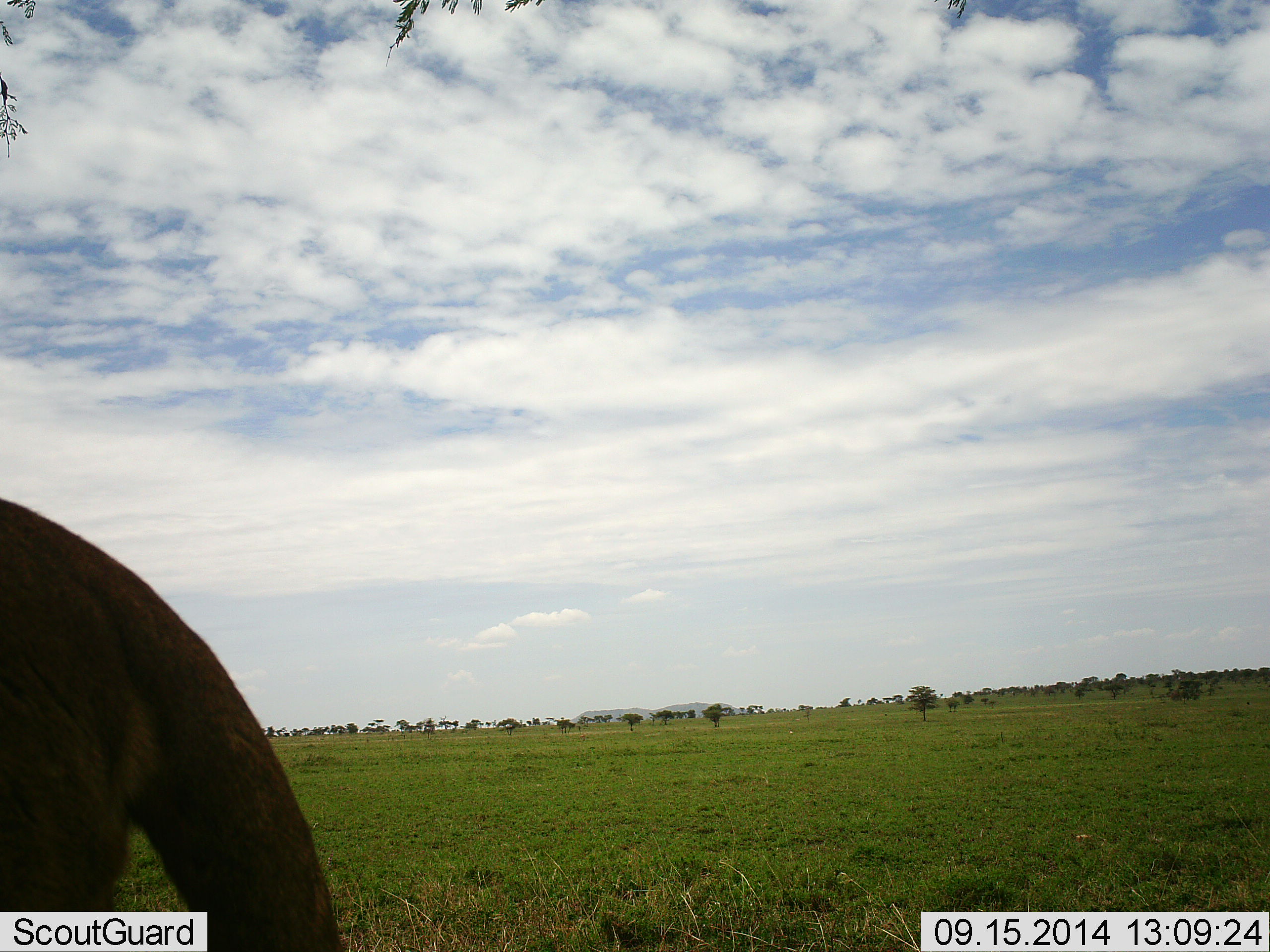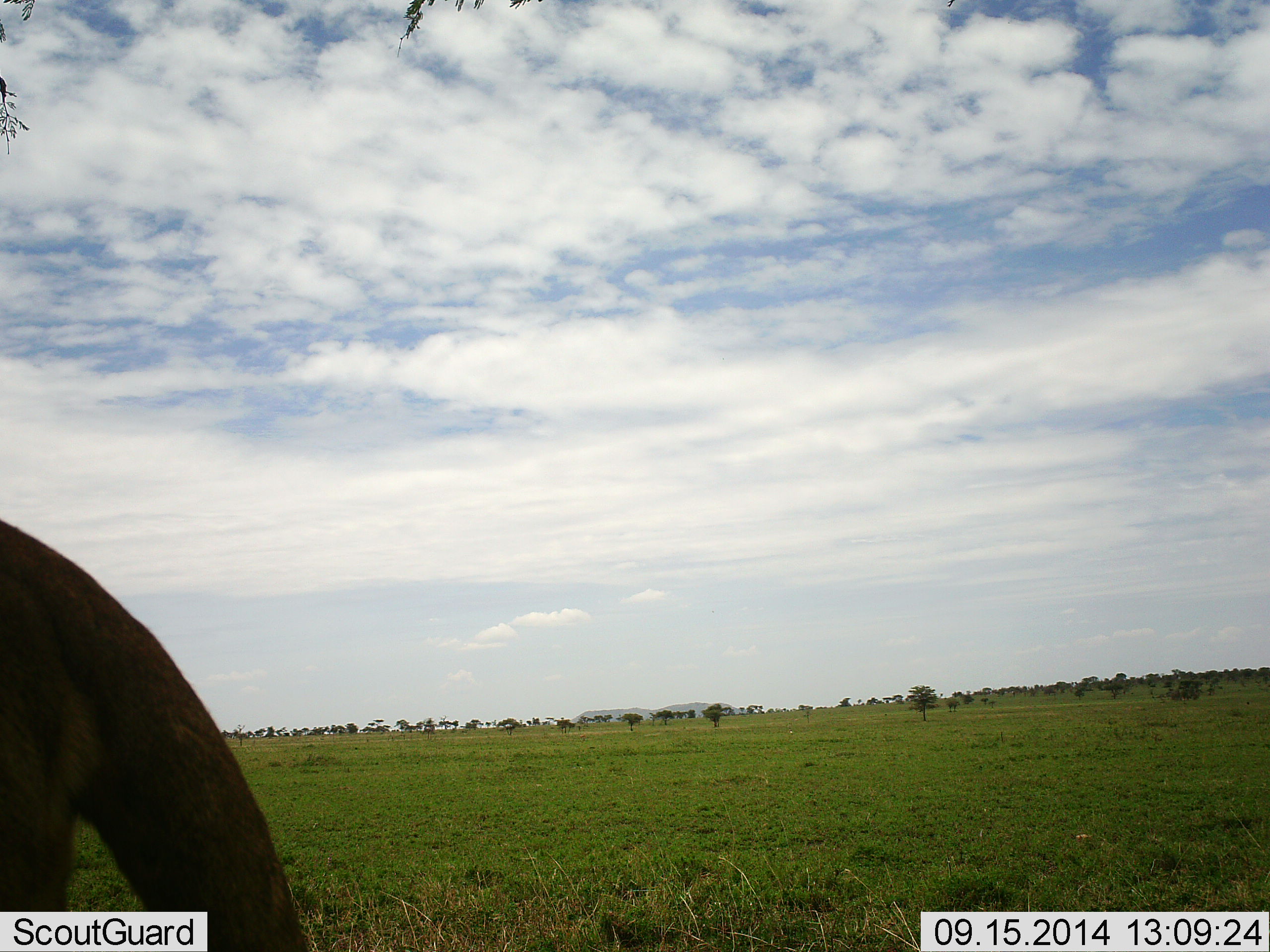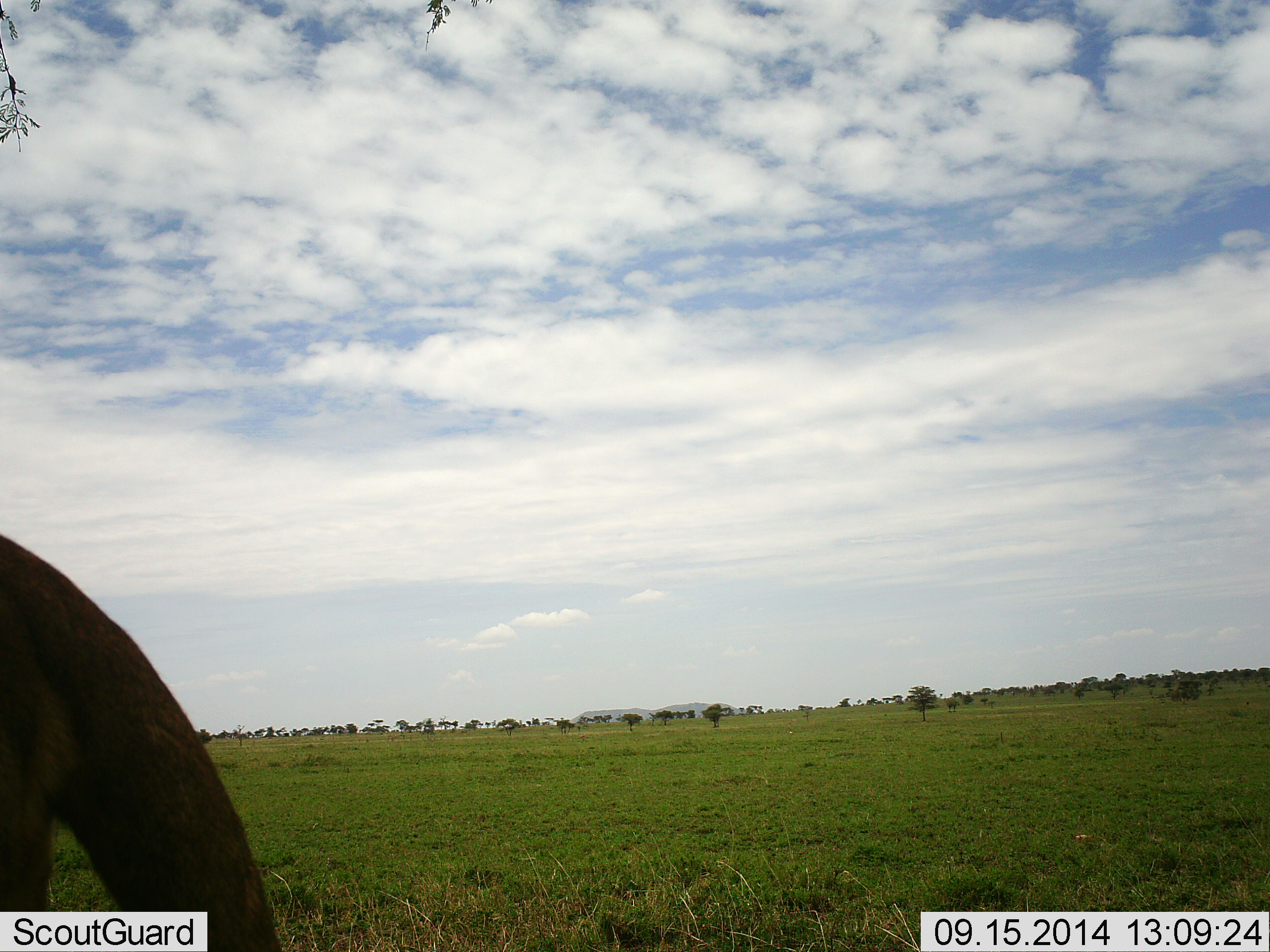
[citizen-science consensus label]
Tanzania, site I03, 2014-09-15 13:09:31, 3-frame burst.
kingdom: Animalia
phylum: Chordata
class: Mammalia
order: Carnivora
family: Felidae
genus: Panthera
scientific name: Panthera leo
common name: lion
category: lionfemale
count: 1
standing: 90%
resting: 0%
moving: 10%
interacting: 0%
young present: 0%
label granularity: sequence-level